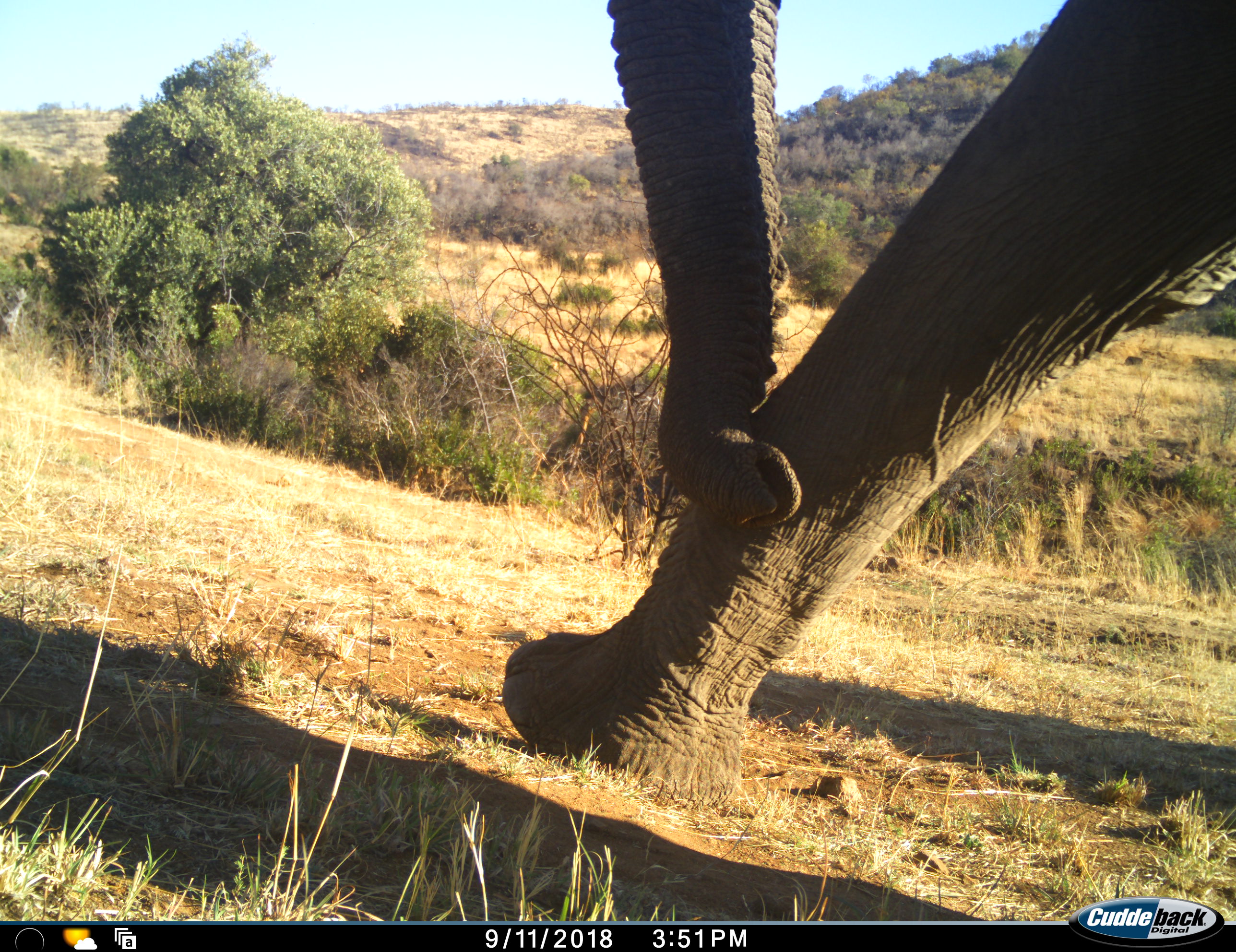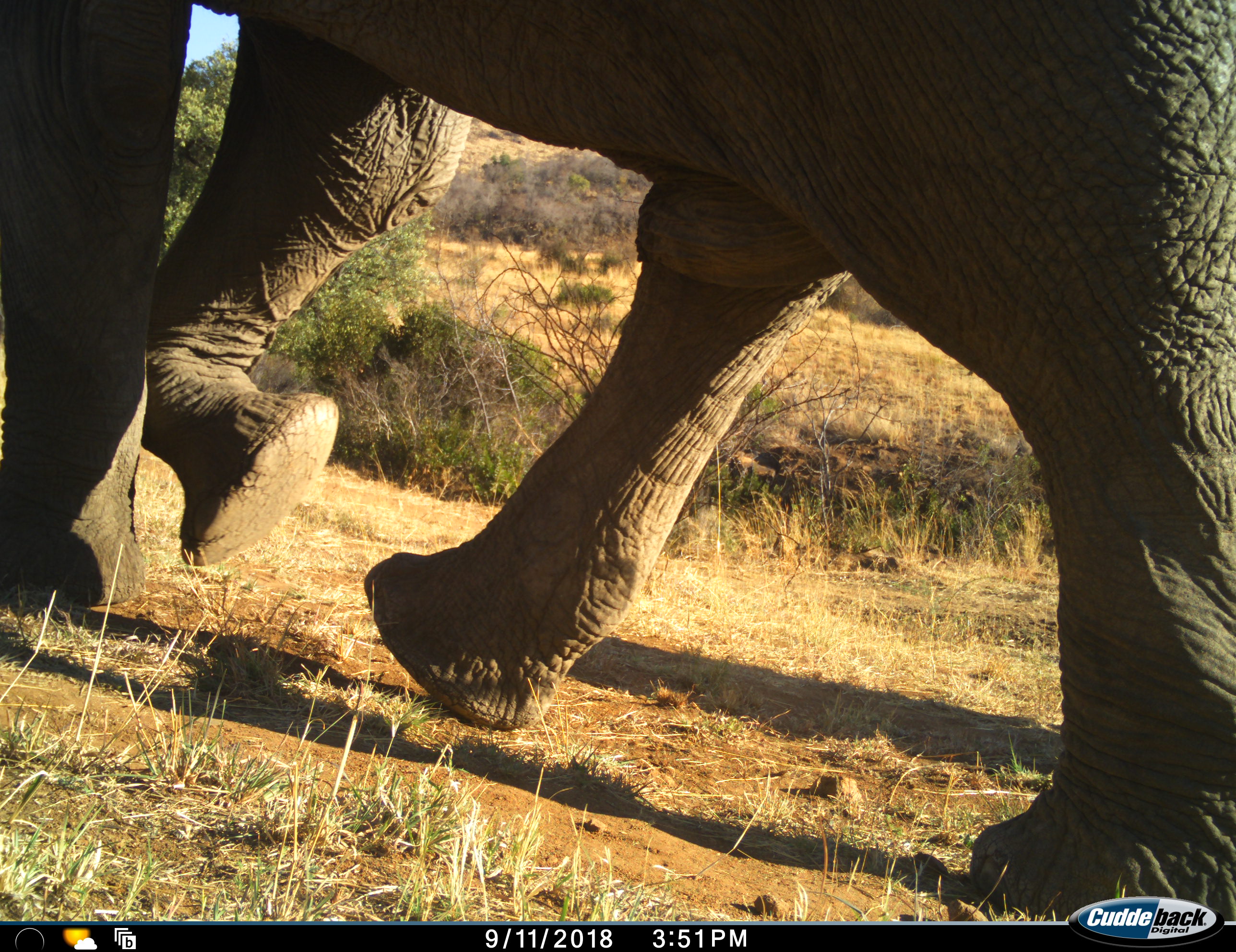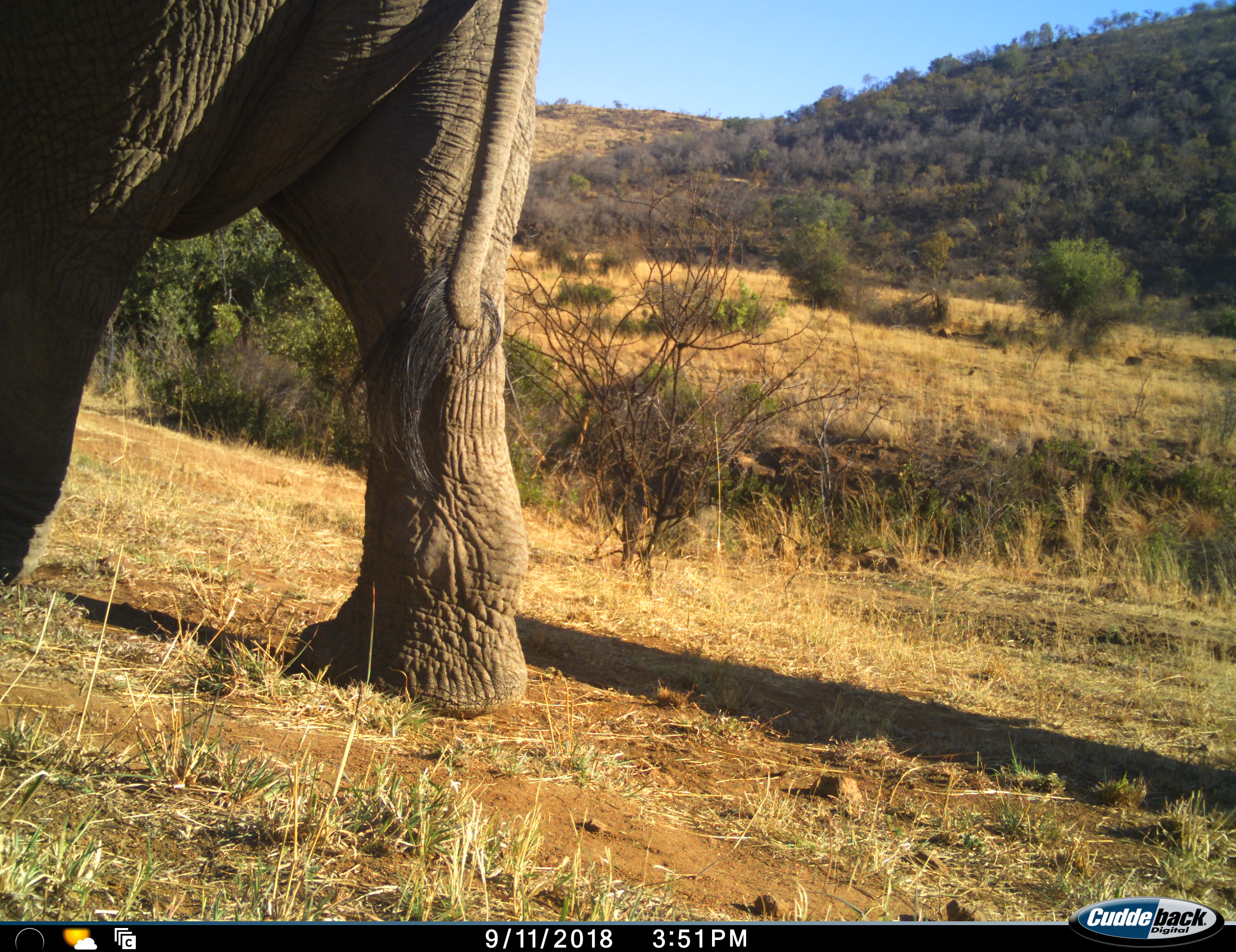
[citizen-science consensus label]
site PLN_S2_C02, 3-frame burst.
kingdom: Animalia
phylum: Chordata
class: Mammalia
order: Proboscidea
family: Elephantidae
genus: Loxodonta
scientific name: Loxodonta africana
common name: african bush elephant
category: elephant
Elephant (african bush elephant) (Loxodonta africana), count 1. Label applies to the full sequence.